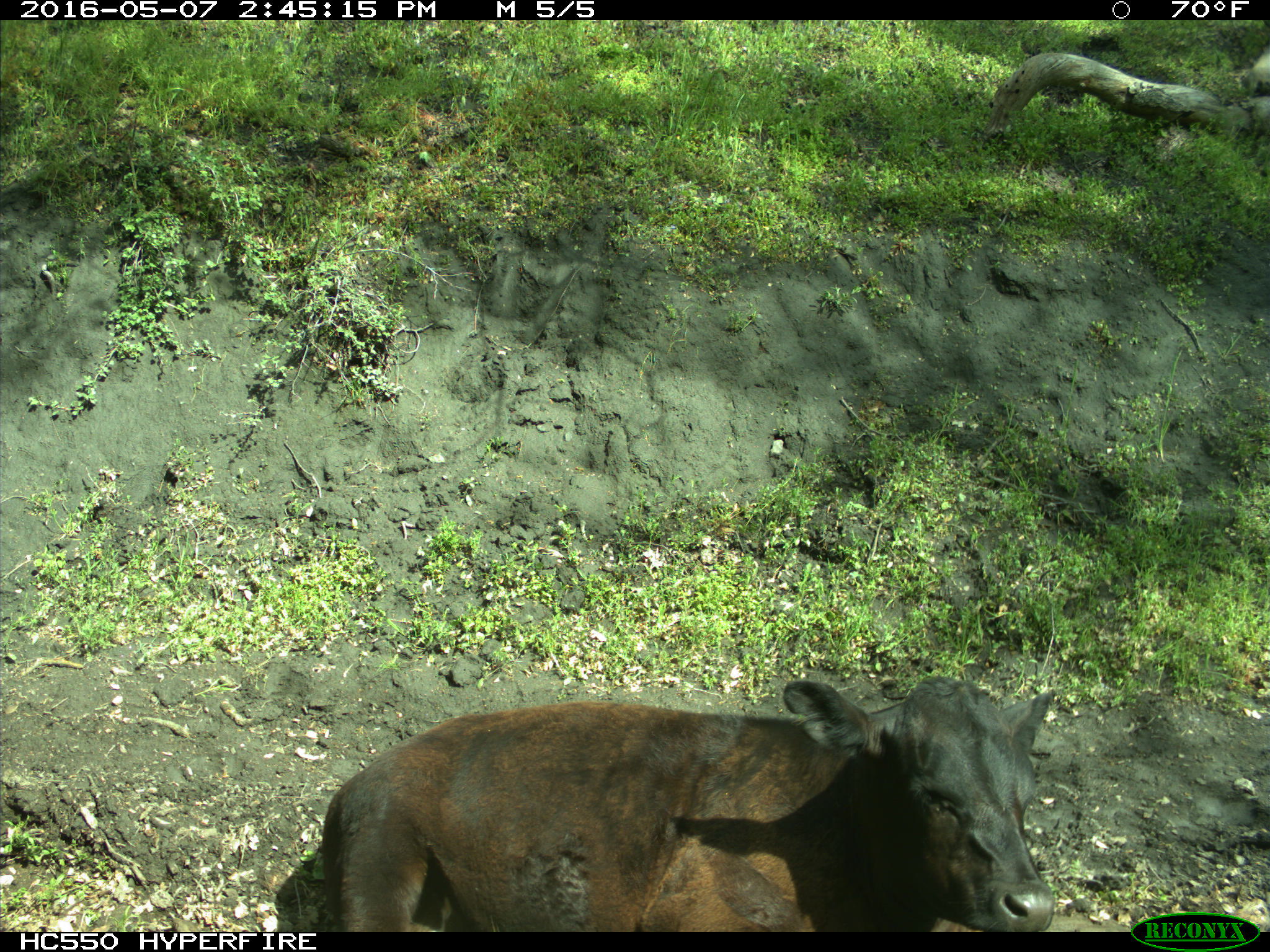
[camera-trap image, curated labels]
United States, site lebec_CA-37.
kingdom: Animalia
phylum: Chordata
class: Mammalia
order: Artiodactyla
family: Bovidae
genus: Bos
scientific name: Bos taurus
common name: domestic cow